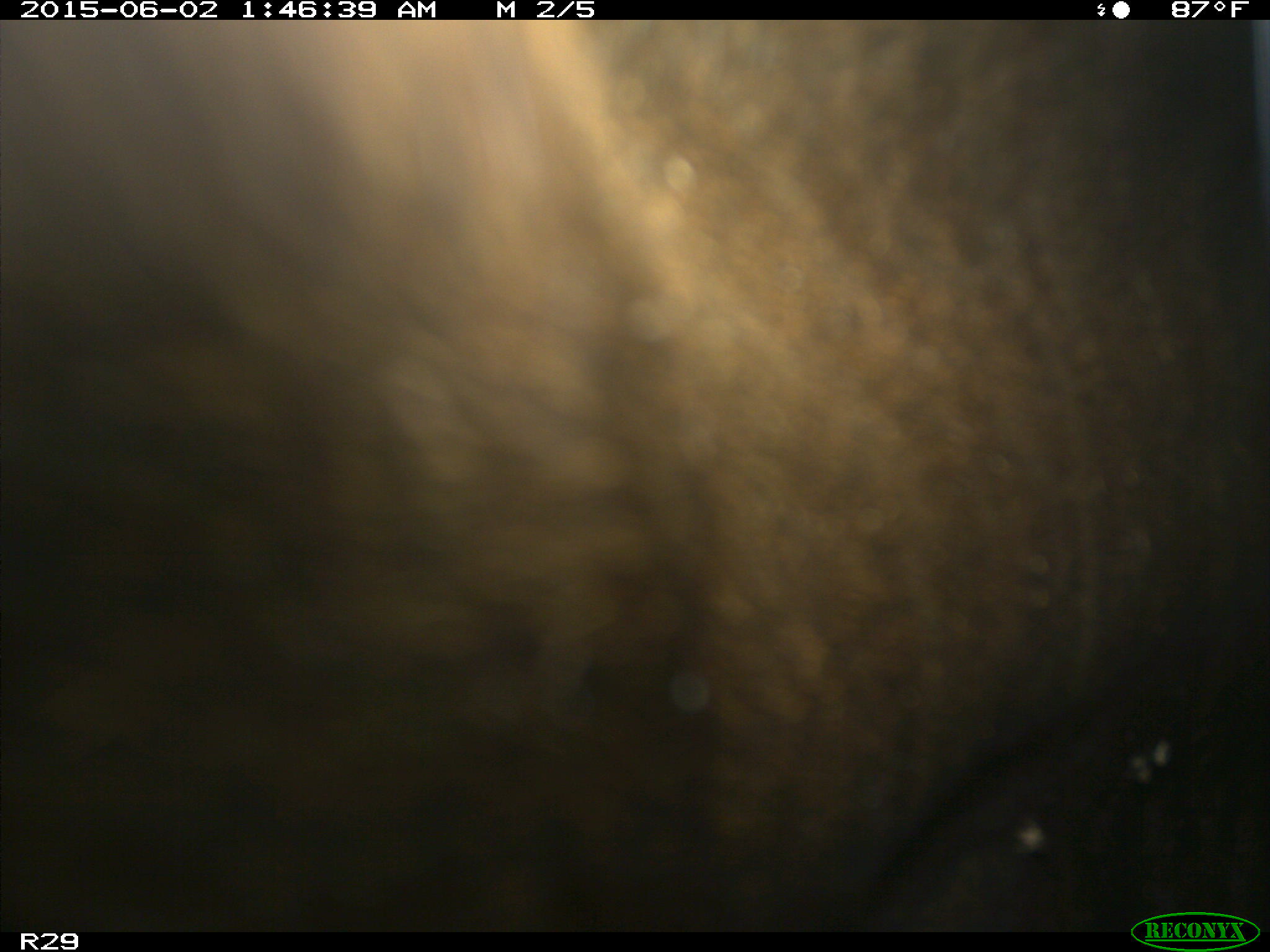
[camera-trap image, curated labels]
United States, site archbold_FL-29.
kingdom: Animalia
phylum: Chordata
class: Mammalia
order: Artiodactyla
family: Bovidae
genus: Bos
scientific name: Bos taurus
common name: domestic cow